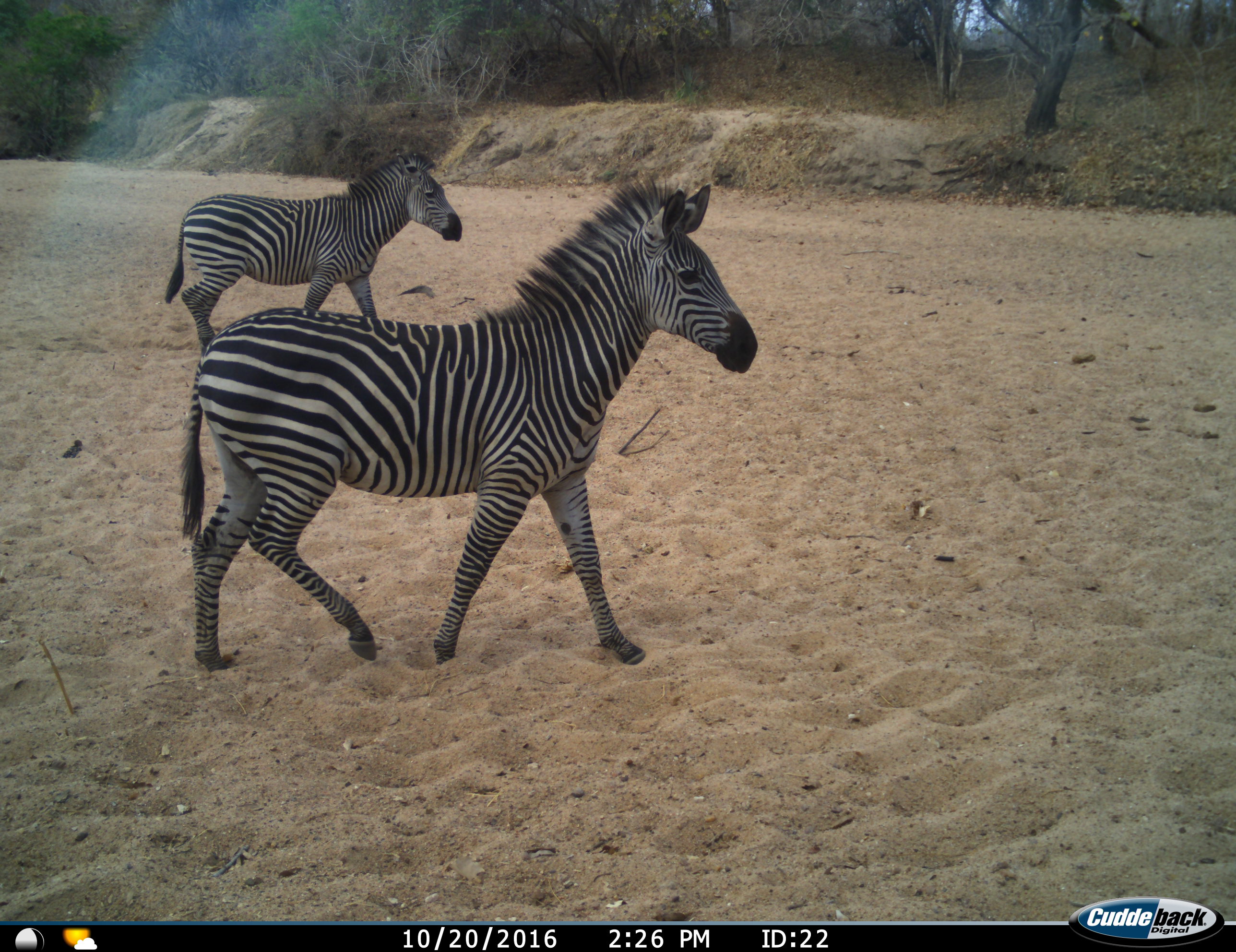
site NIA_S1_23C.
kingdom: Animalia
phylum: Chordata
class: Mammalia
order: Perissodactyla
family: Equidae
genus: Equus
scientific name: Equus quagga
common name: plains zebra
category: zebraplains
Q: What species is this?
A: Zebraplains (plains zebra) (Equus quagga).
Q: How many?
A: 2.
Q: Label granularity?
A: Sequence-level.